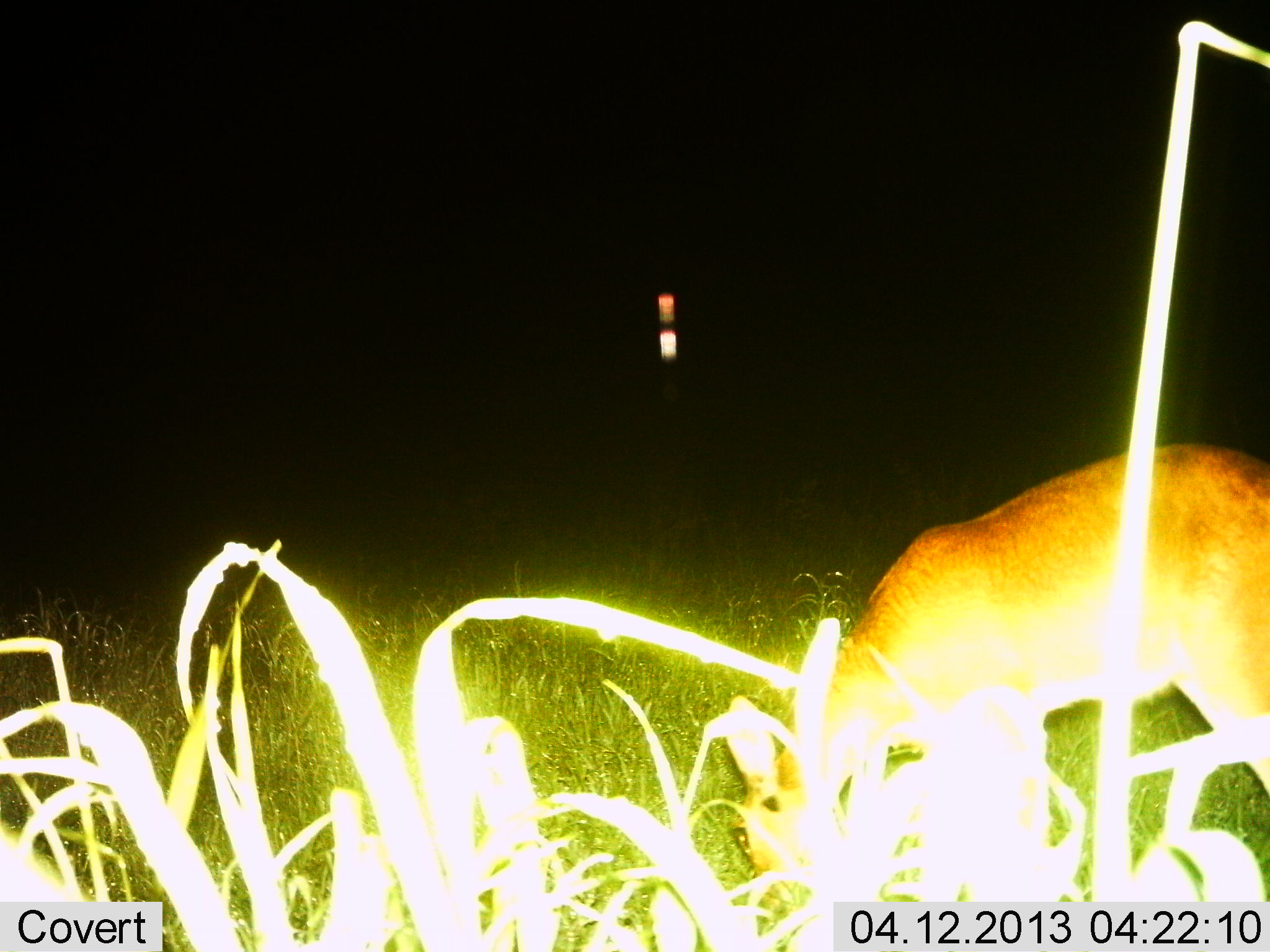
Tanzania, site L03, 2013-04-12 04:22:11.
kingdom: Animalia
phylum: Chordata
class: Mammalia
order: Artiodactyla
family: Bovidae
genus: Redunca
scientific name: Redunca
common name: reedbuck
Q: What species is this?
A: Reedbuck (Redunca).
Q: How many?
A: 1.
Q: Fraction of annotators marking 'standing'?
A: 9%.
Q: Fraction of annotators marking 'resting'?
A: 0%.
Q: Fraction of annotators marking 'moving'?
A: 3%.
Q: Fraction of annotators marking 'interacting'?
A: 0%.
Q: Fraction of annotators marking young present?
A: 0%.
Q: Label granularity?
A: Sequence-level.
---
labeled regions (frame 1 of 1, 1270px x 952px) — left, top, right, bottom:
animal: 724, 443, 1270, 884